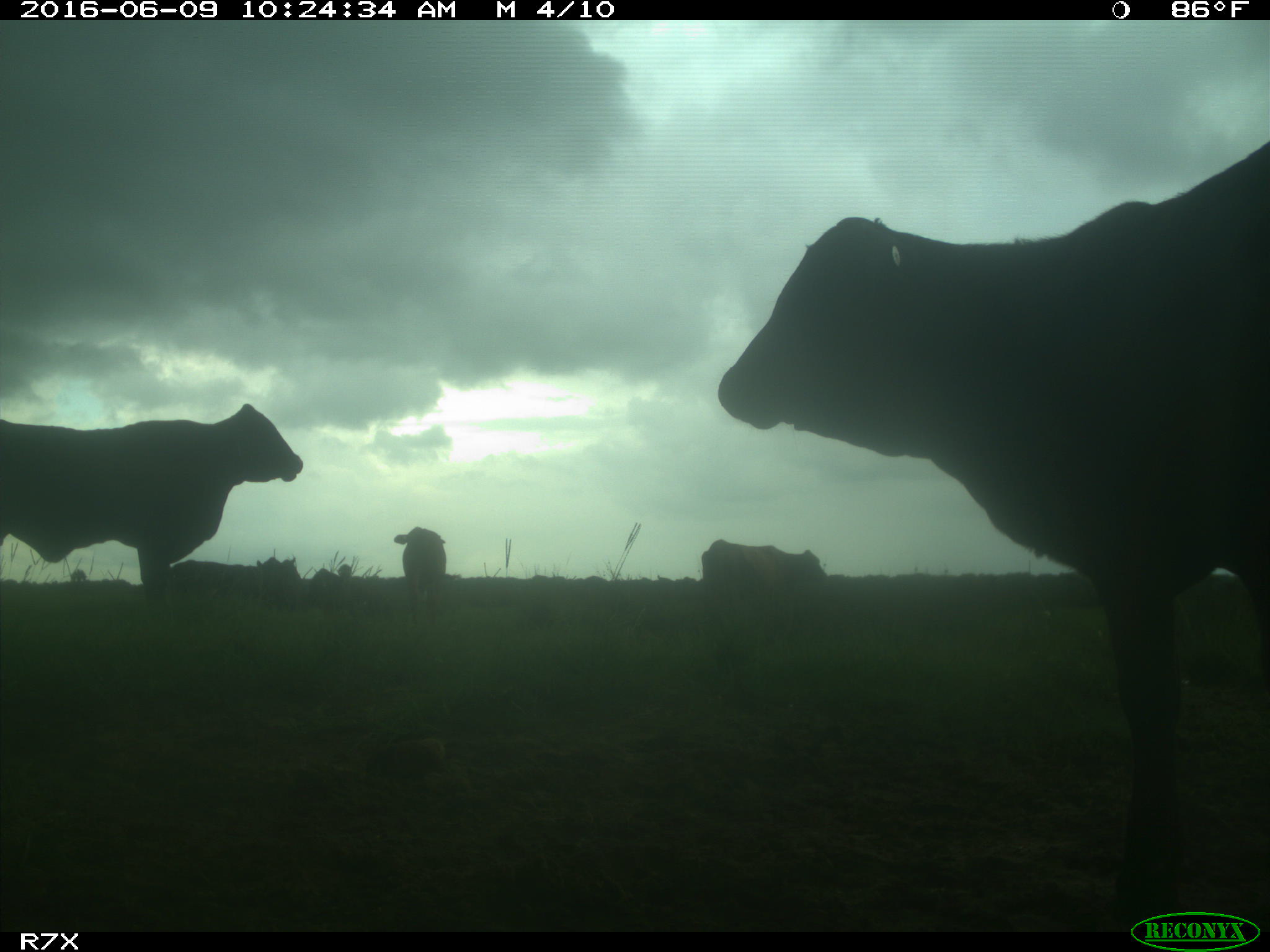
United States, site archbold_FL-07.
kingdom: Animalia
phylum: Chordata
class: Mammalia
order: Artiodactyla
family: Bovidae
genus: Bos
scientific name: Bos taurus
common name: domestic cow